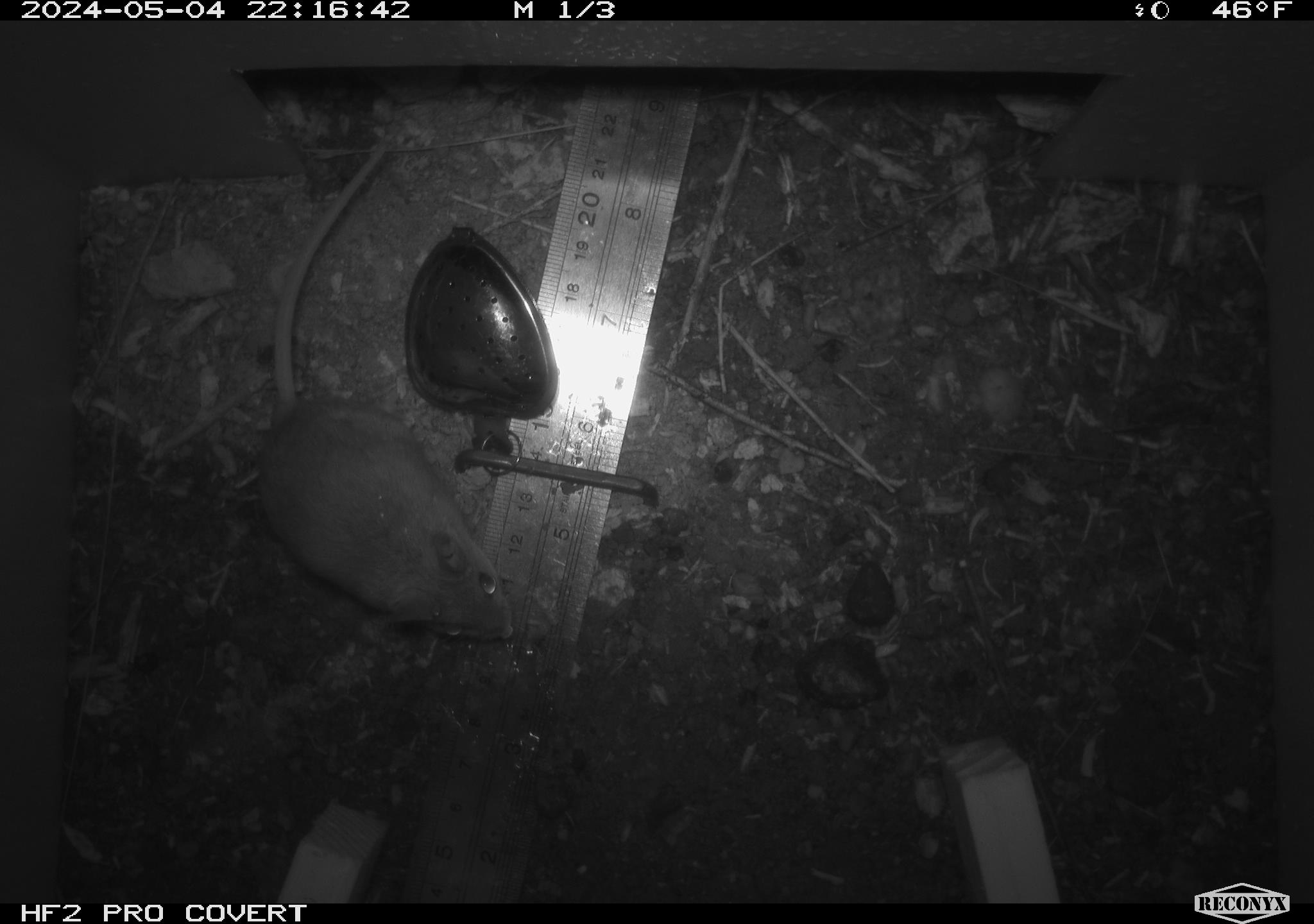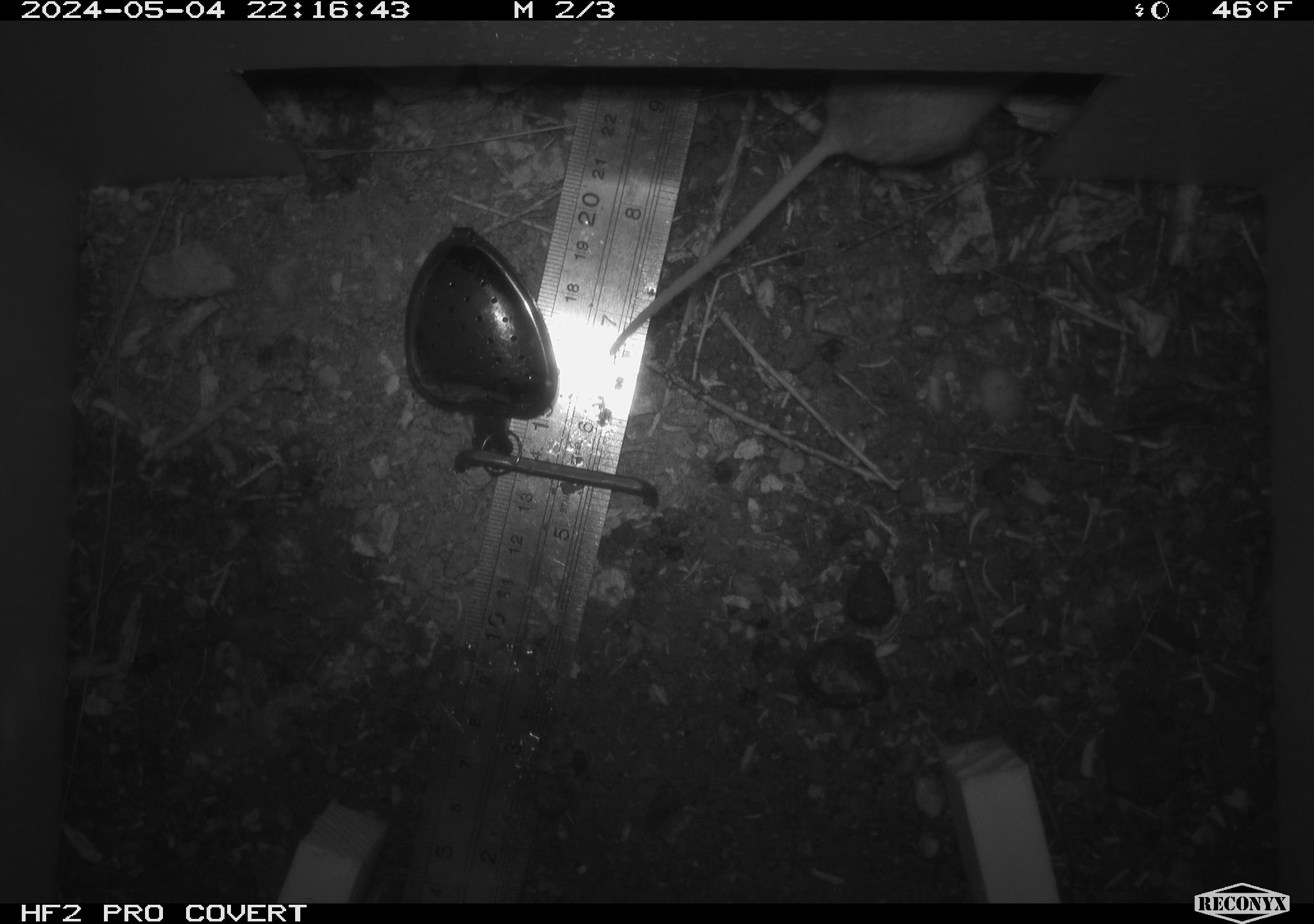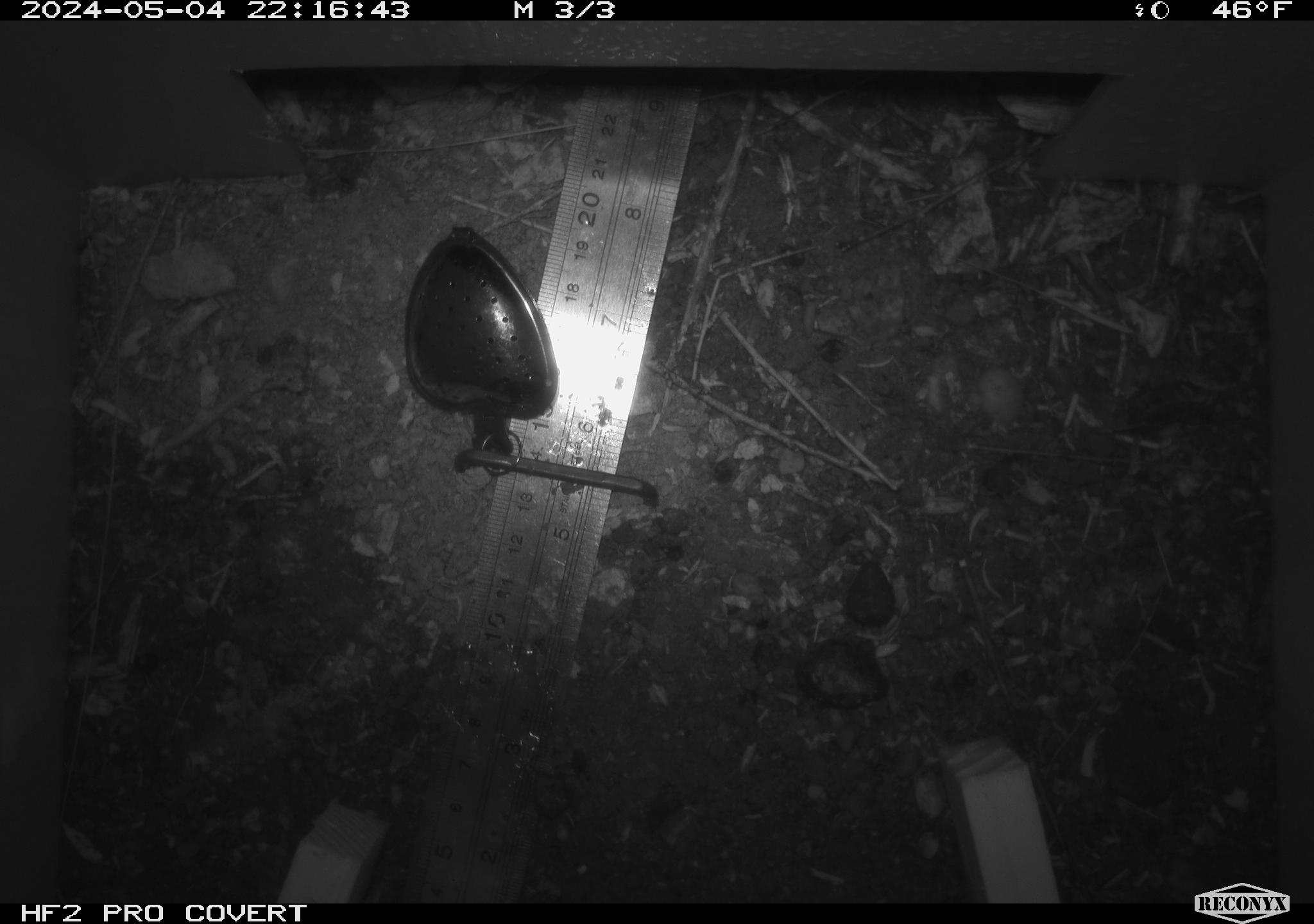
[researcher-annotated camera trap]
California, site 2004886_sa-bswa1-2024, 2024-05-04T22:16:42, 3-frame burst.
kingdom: Animalia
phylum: Chordata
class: Mammalia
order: Rodentia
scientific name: Rodentia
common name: mouse species